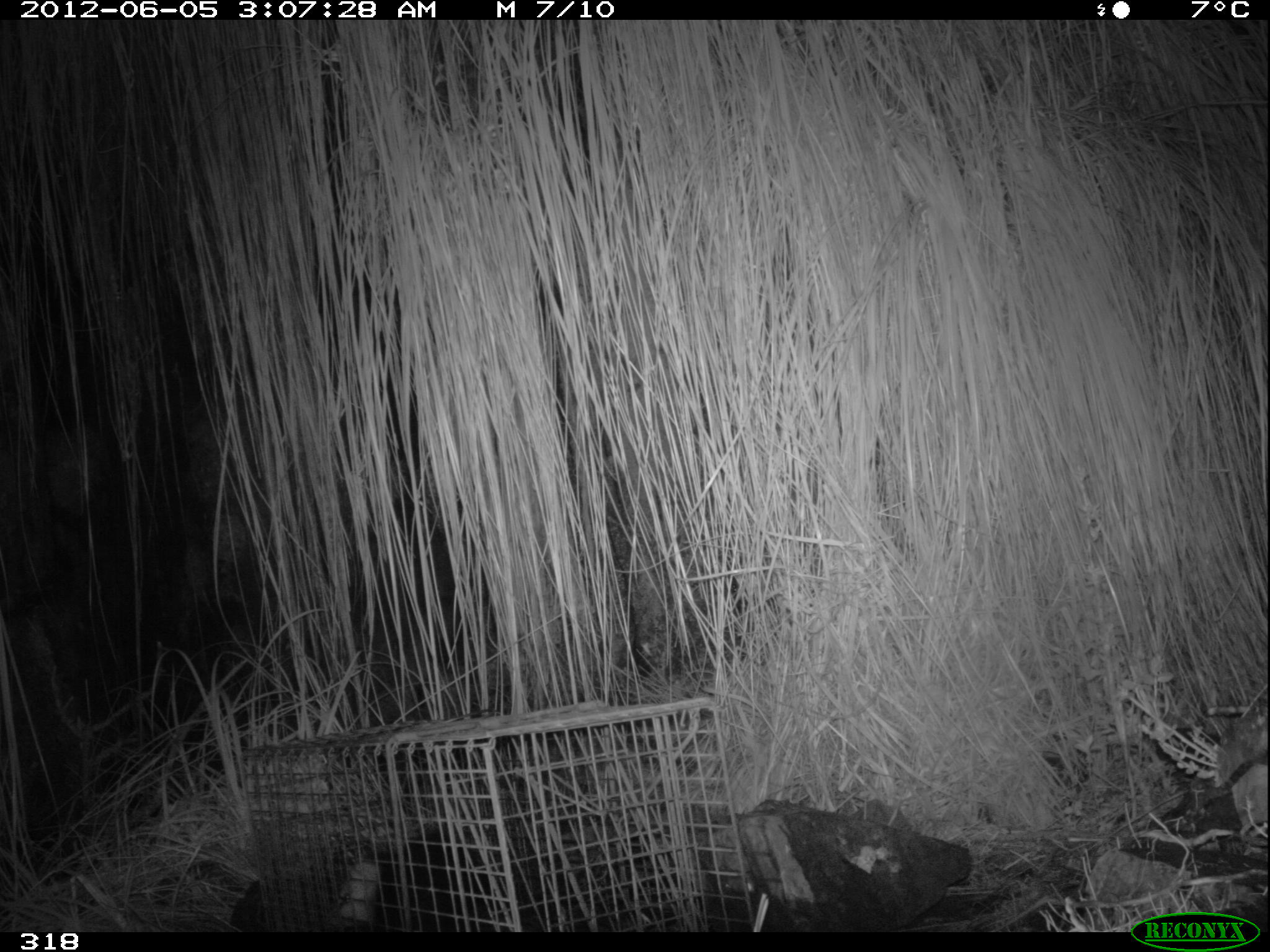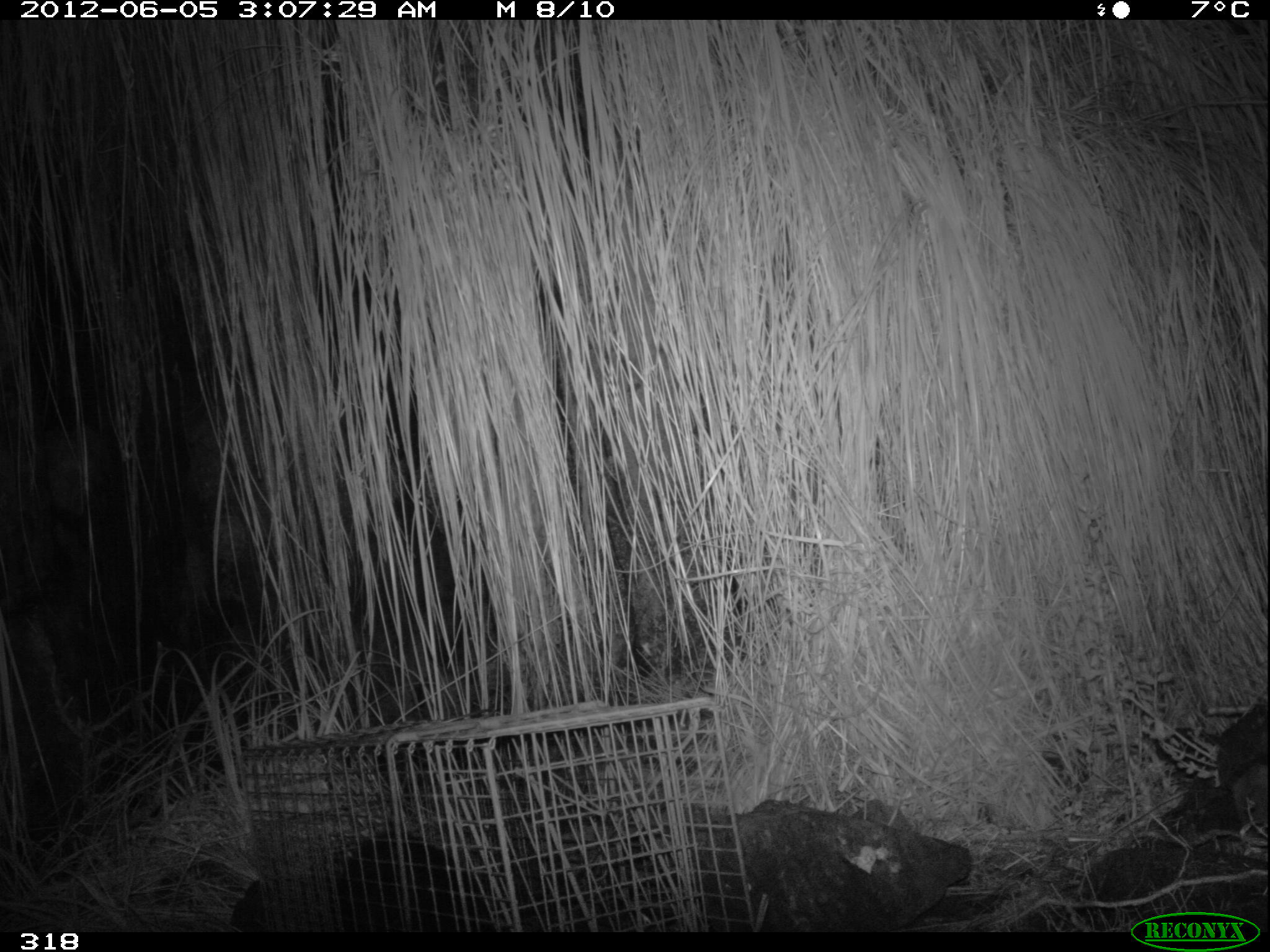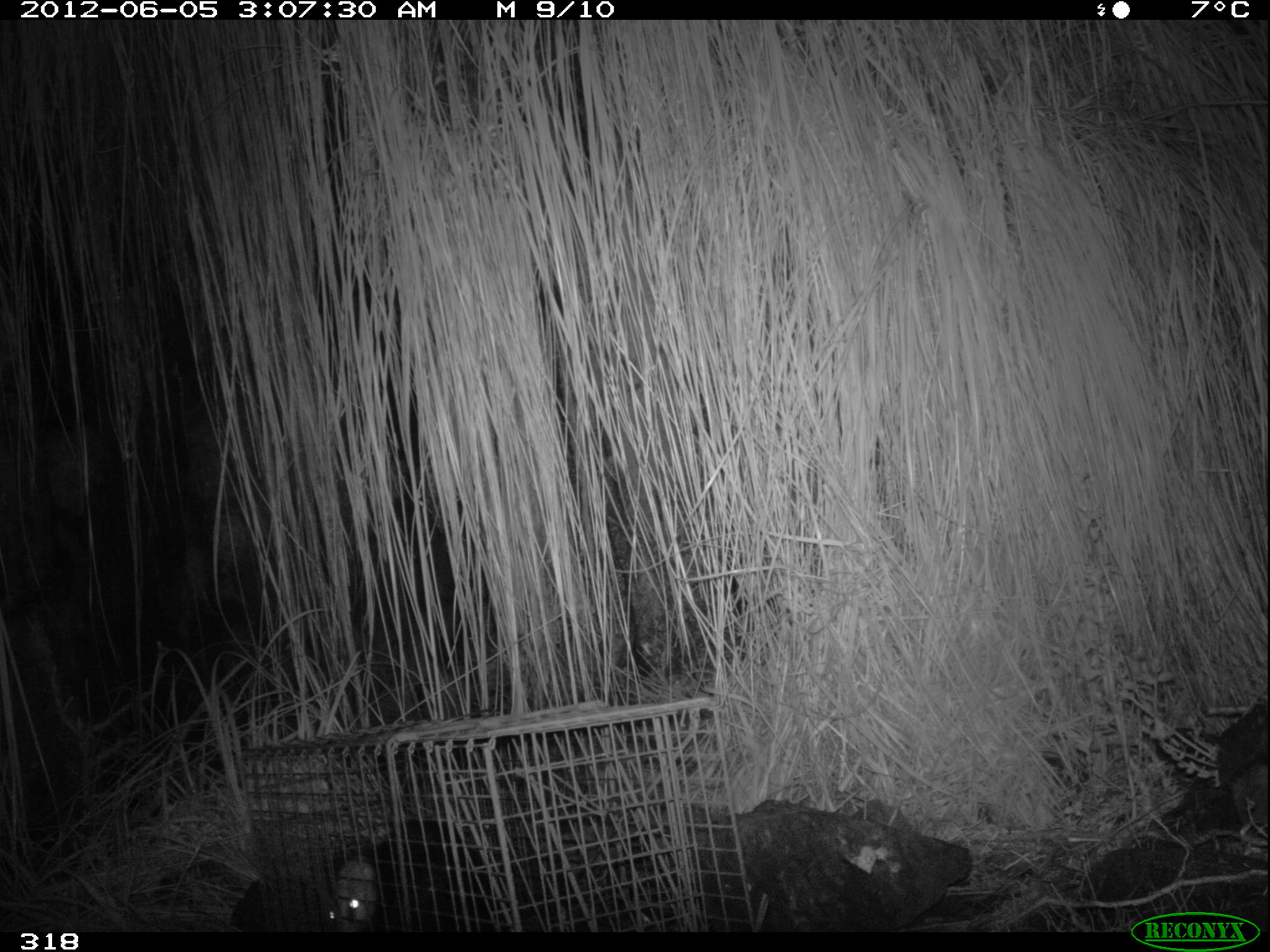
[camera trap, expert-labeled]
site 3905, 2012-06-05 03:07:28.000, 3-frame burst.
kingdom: Animalia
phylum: Chordata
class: Mammalia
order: Didelphimorphia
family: Didelphidae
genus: Didelphis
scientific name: Didelphis pernigra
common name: andean white-eared opossum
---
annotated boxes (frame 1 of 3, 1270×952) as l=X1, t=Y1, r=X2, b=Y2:
didelphis pernigra: l=332, t=829, r=548, b=932